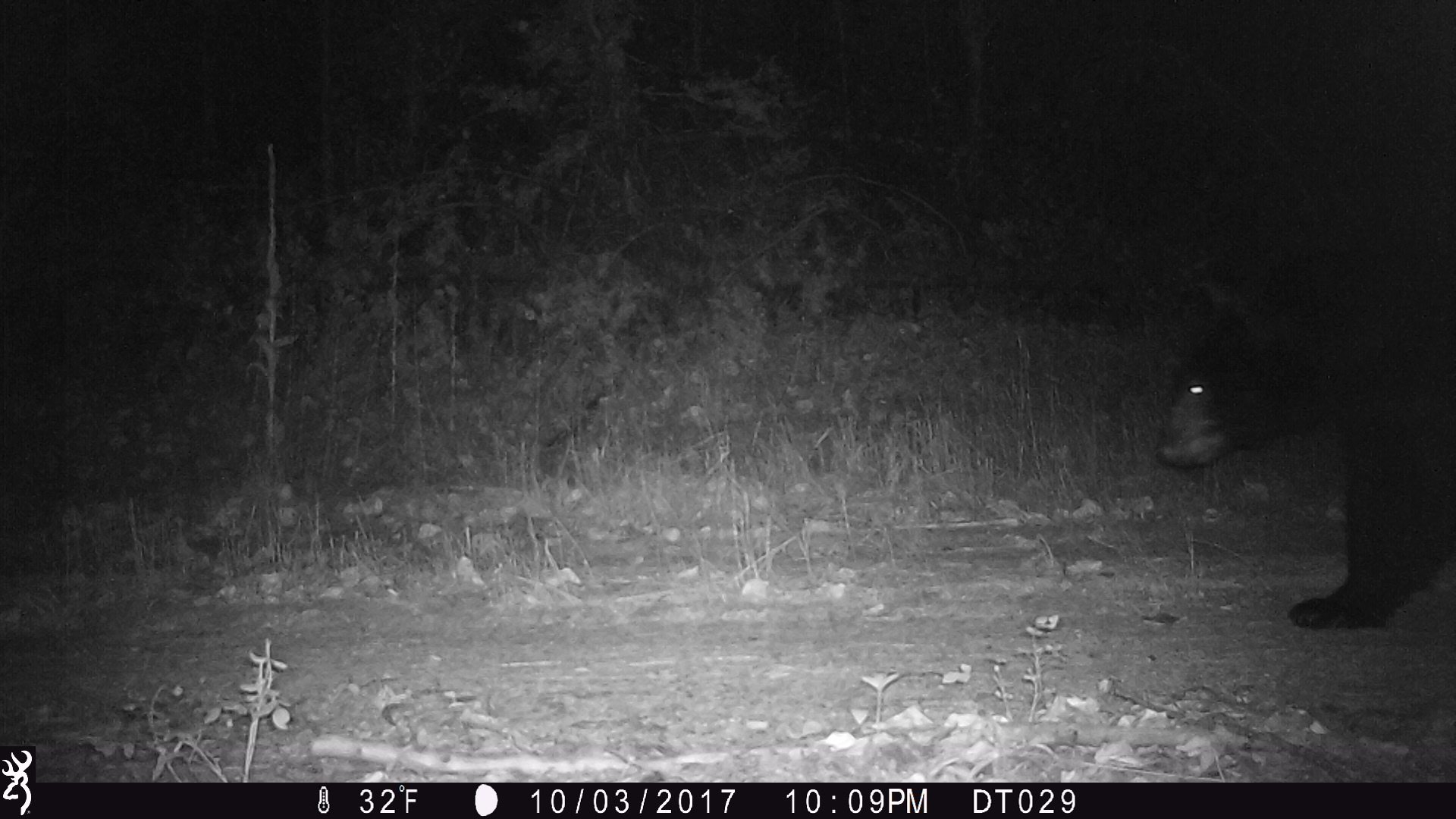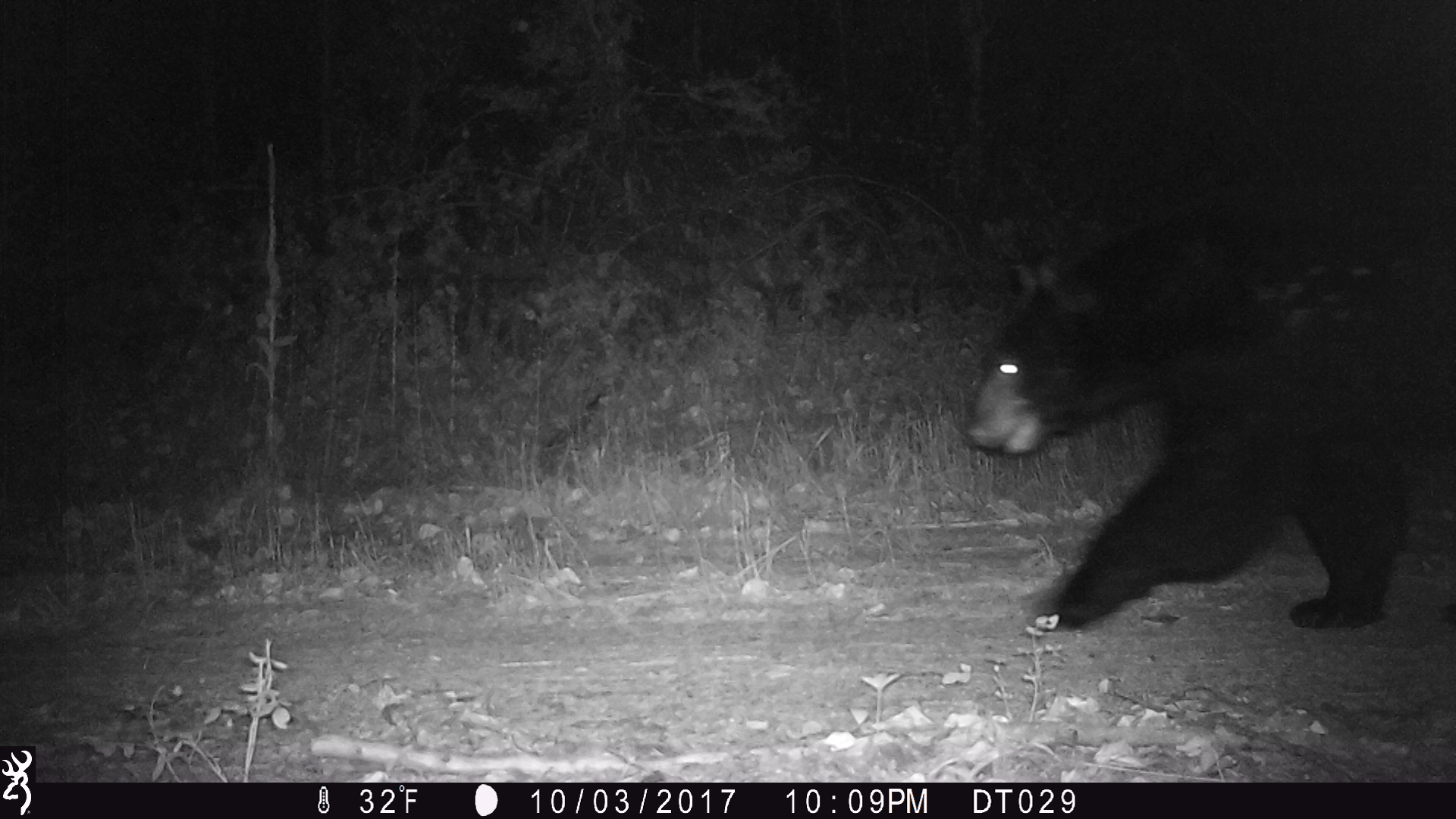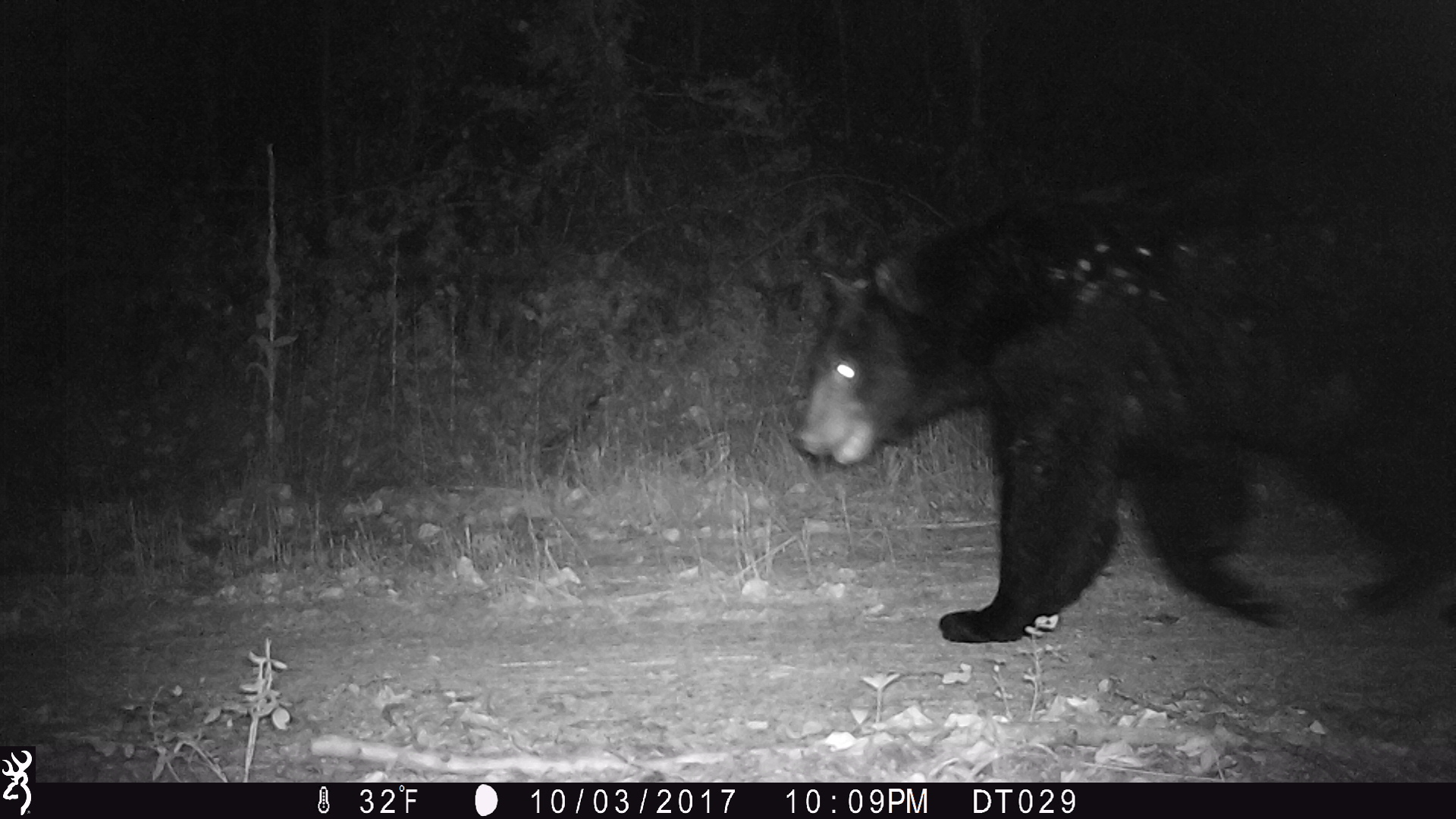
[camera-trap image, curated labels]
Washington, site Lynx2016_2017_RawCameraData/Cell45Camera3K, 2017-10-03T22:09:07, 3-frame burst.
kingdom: Animalia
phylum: Chordata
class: Mammalia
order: Carnivora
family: Ursidae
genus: Ursus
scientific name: Ursus americanus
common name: american black bear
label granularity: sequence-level